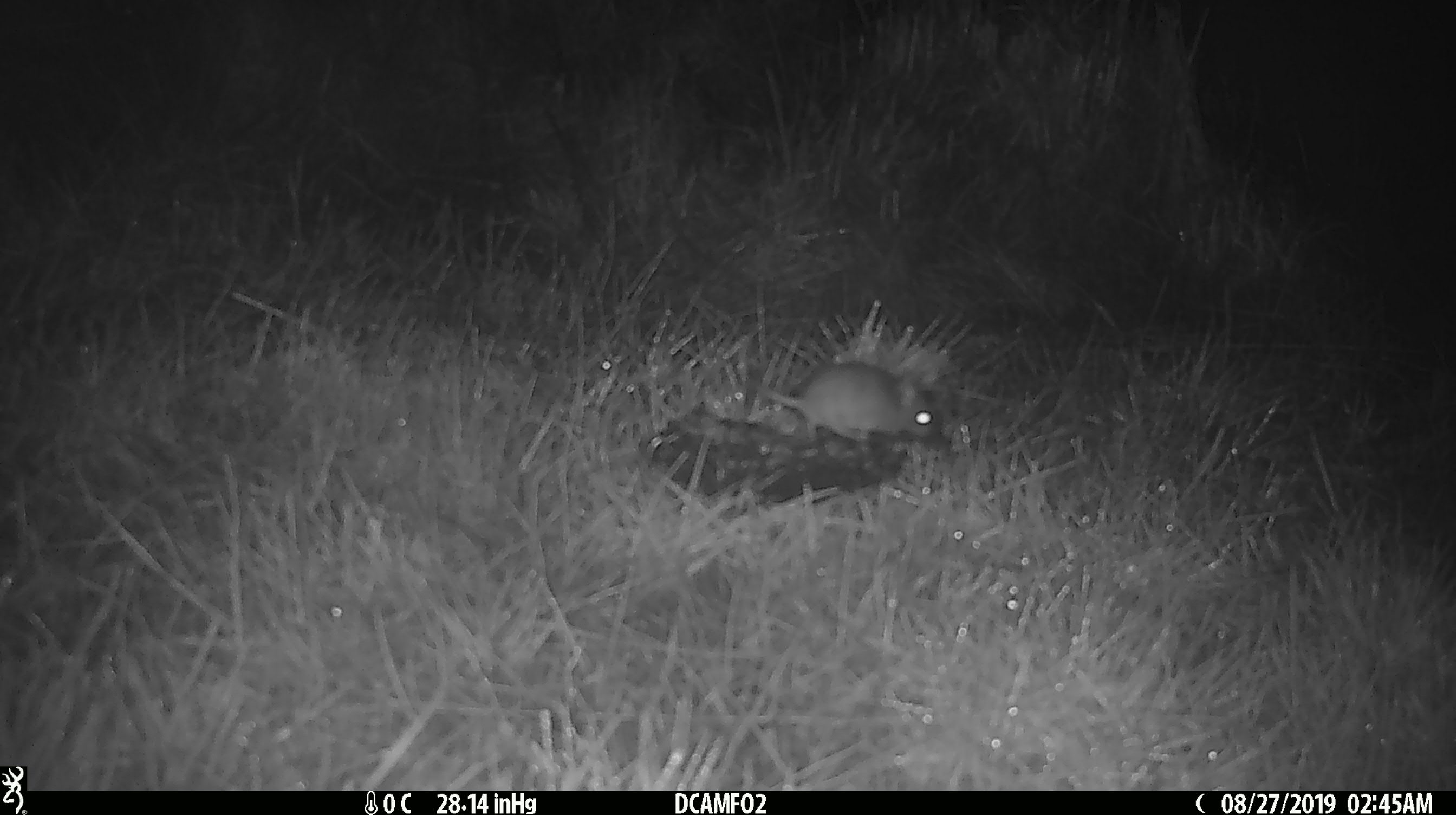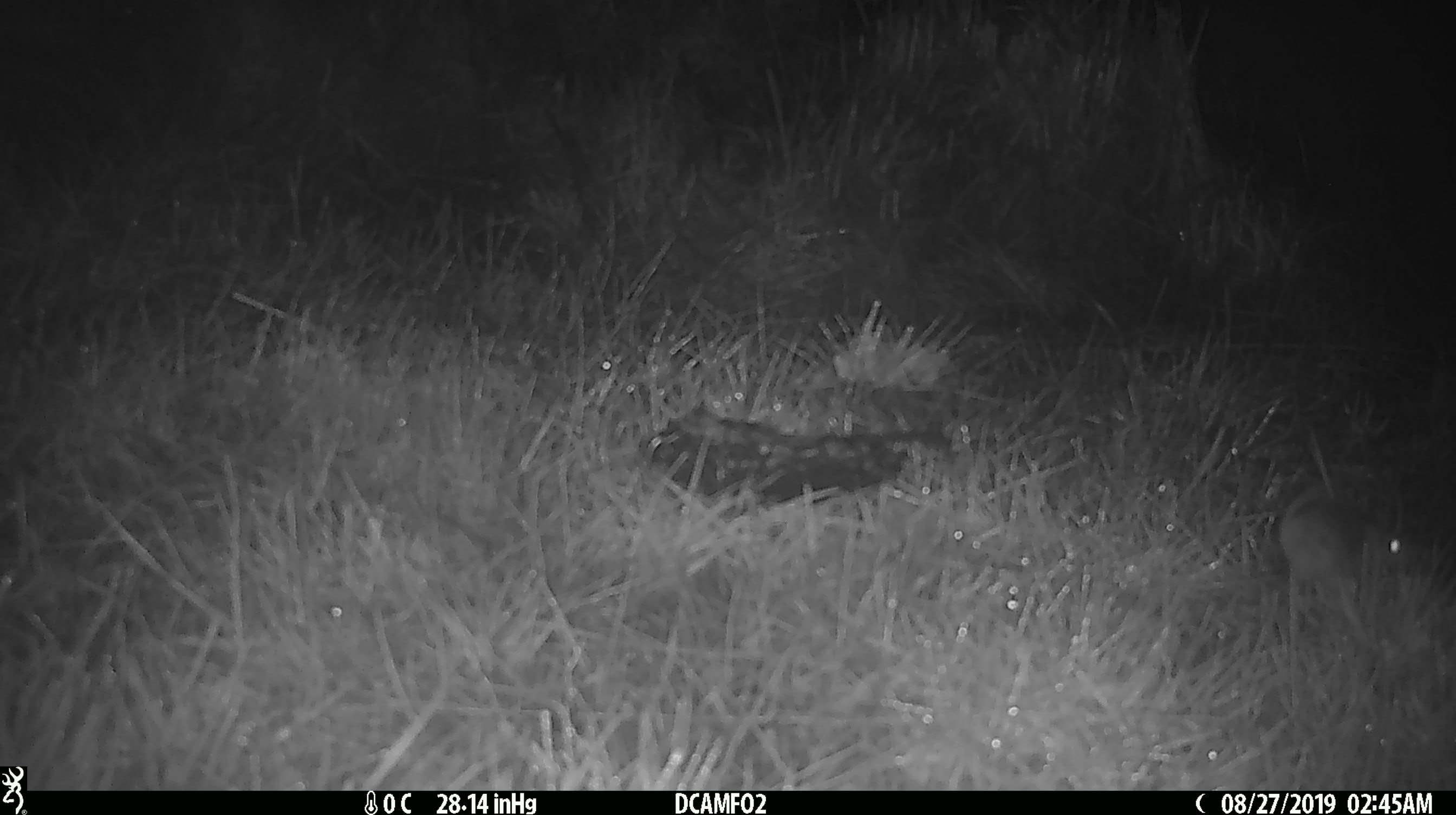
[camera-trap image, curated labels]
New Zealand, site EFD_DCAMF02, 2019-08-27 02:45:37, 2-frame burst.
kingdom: Animalia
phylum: Chordata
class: Mammalia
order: Rodentia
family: Muridae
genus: Mus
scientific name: Mus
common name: mouse